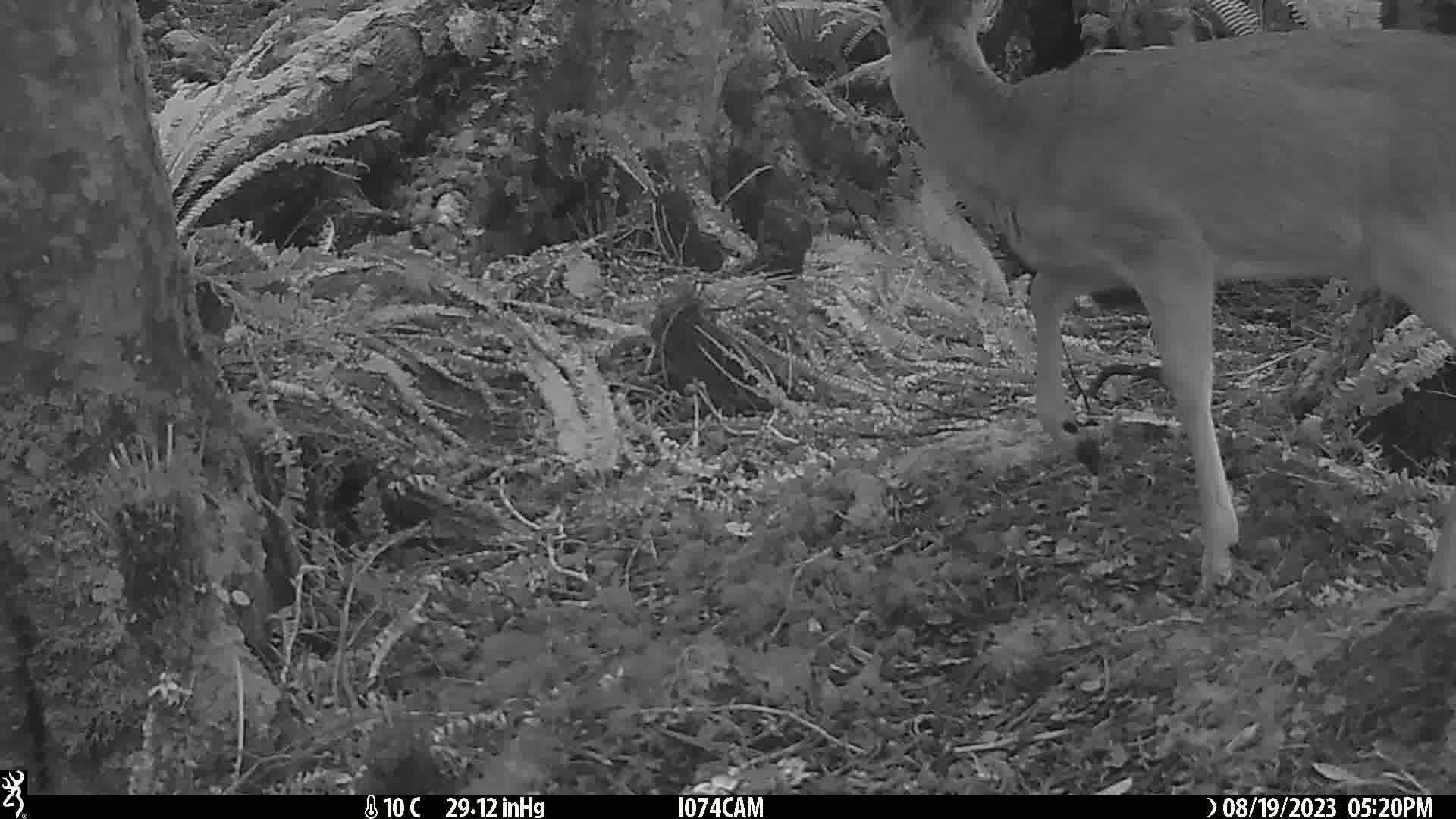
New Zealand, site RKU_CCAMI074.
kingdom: Animalia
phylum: Chordata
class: Mammalia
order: Artiodactyla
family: Cervidae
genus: Odocoileus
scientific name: Odocoileus virginianus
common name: white-tailed deer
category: white tailed deer